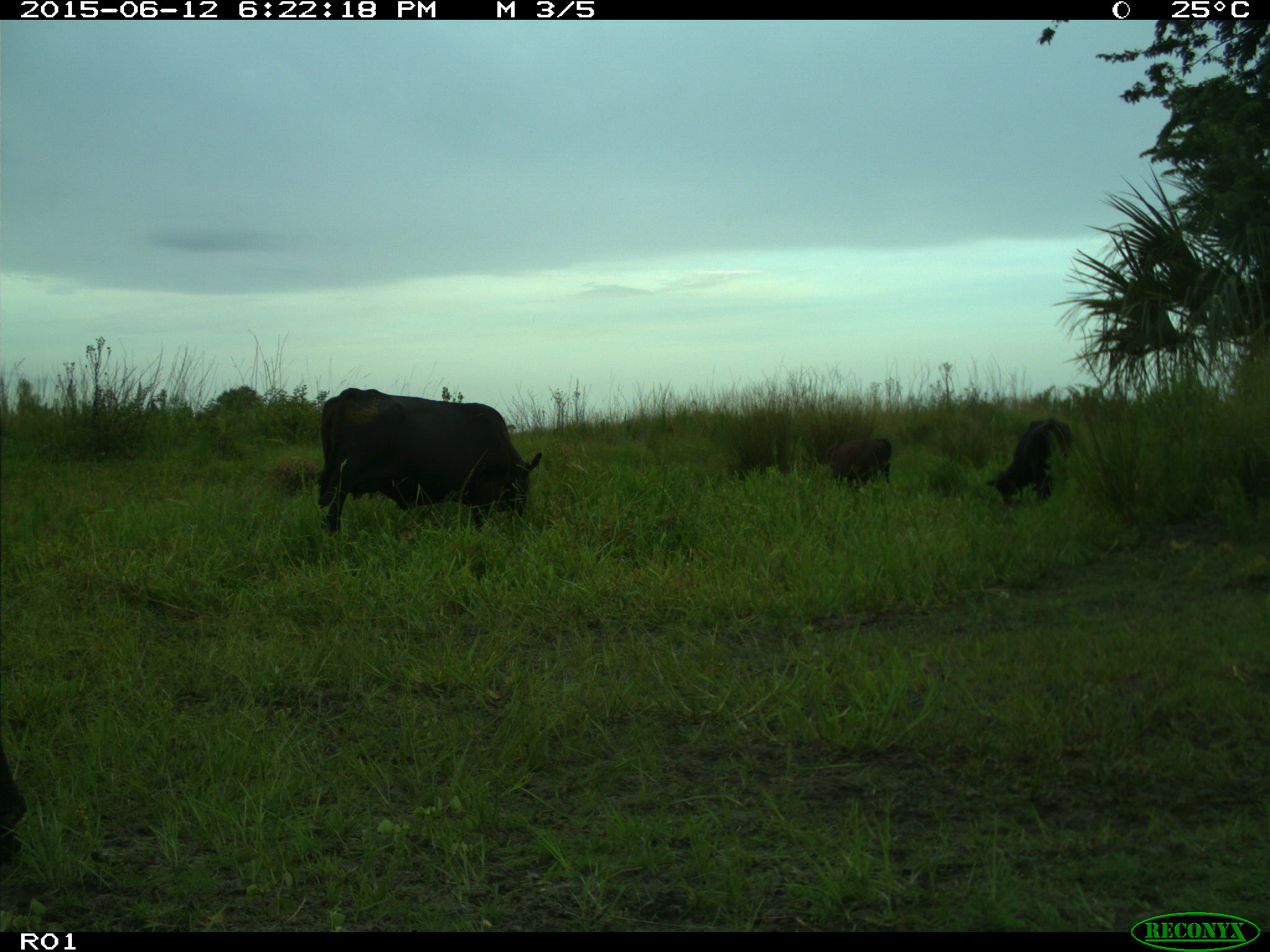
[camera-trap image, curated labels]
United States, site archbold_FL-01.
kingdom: Animalia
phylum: Chordata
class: Mammalia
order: Artiodactyla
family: Bovidae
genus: Bos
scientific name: Bos taurus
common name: domestic cow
Bos taurus (domestic cow).